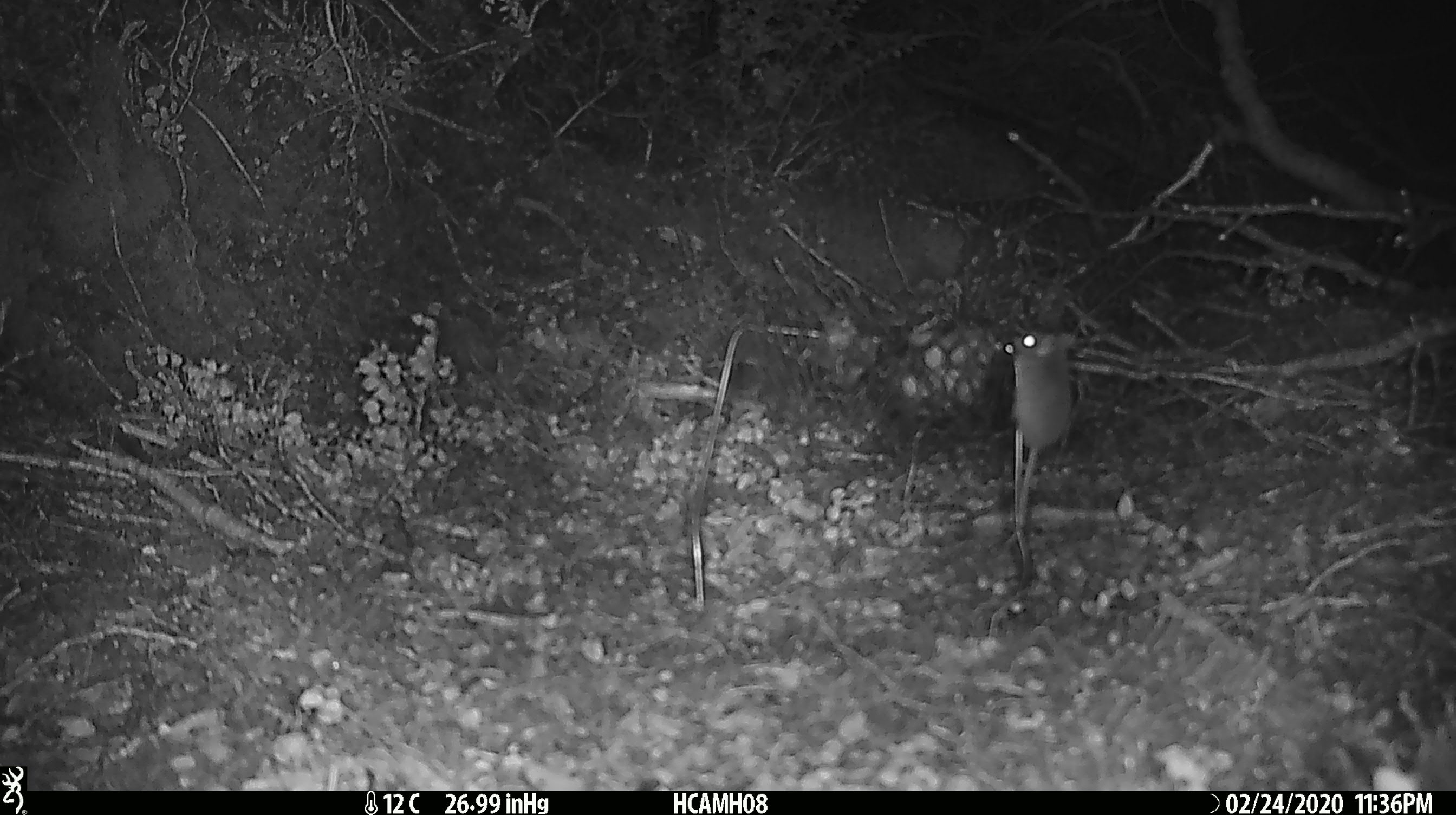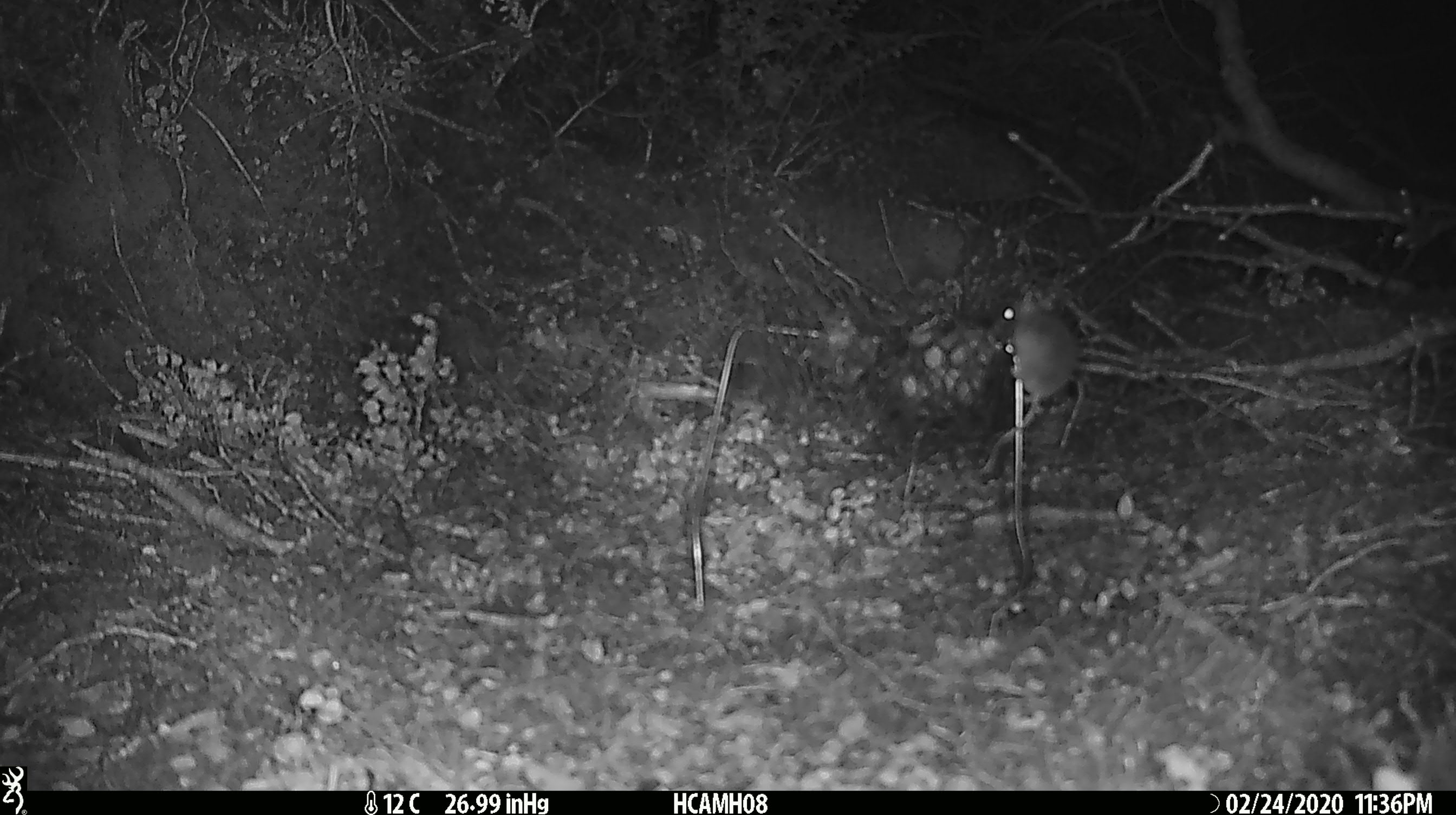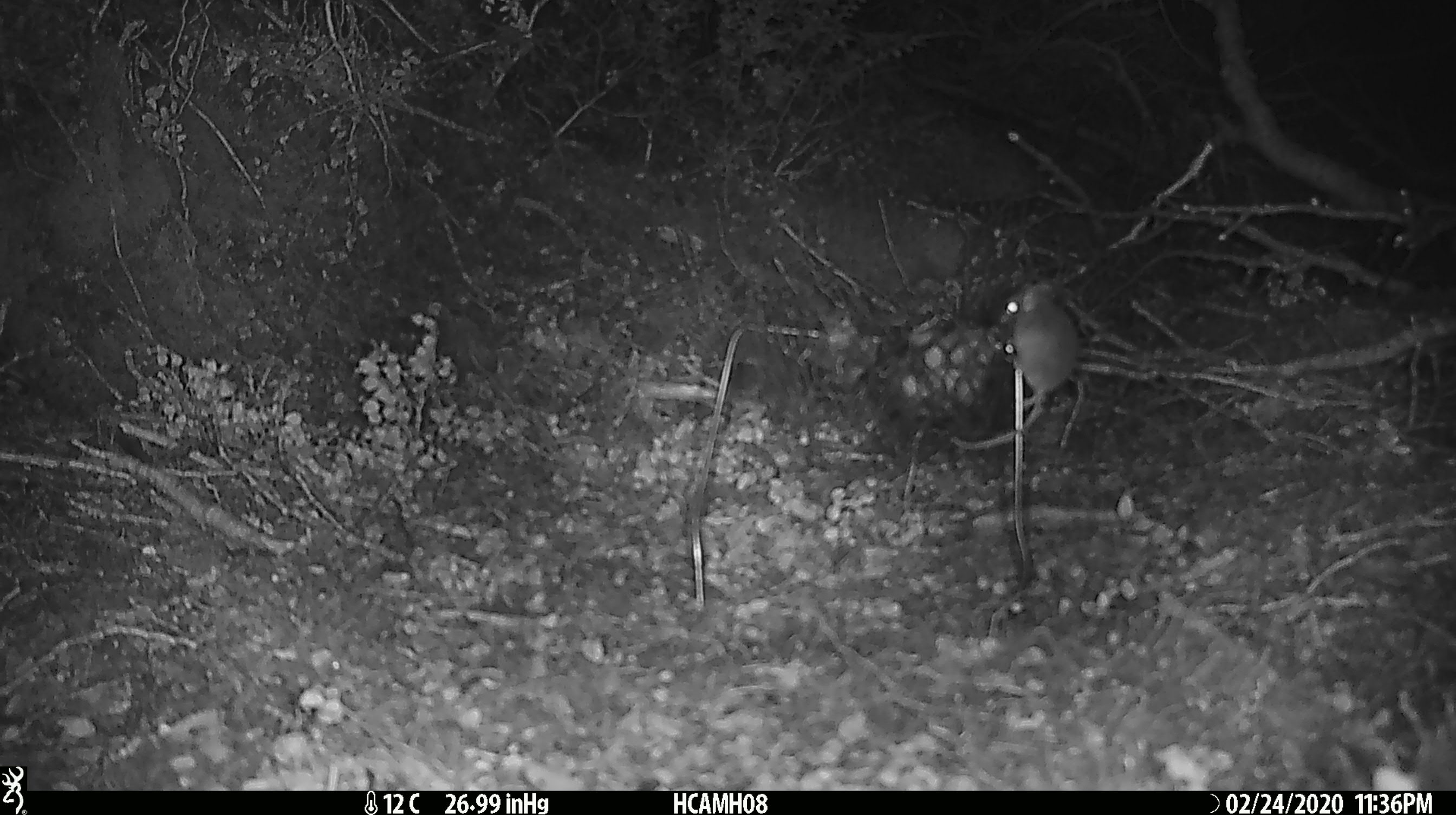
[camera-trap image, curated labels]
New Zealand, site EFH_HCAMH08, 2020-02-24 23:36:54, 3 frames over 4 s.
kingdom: Animalia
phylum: Chordata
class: Mammalia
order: Rodentia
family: Muridae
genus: Mus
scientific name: Mus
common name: mouse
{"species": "mouse (Mus)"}